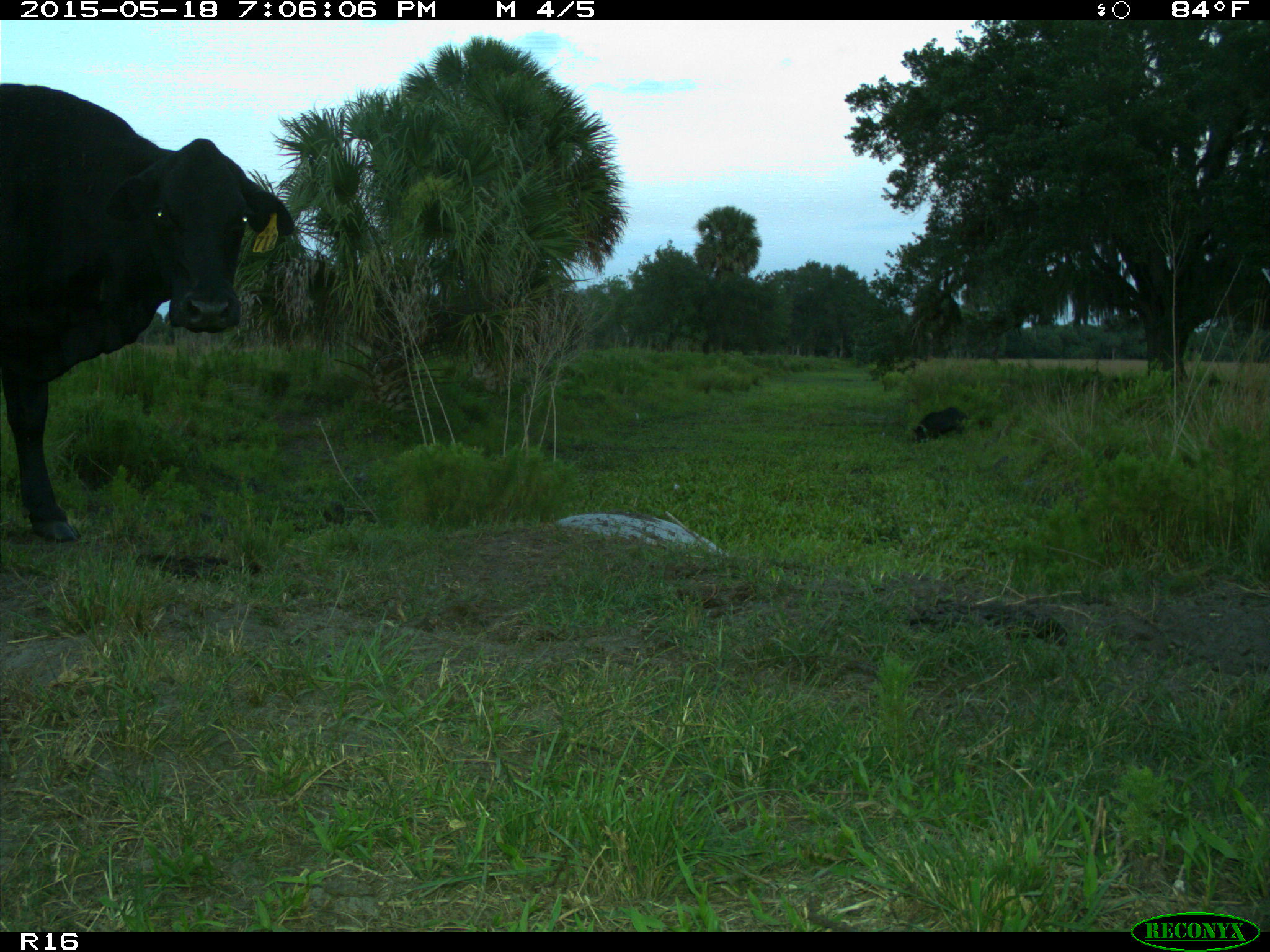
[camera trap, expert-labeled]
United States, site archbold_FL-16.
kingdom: Animalia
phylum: Chordata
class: Mammalia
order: Artiodactyla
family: Suidae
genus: Sus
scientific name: Sus scrofa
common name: wild boar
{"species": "Sus scrofa (wild boar)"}